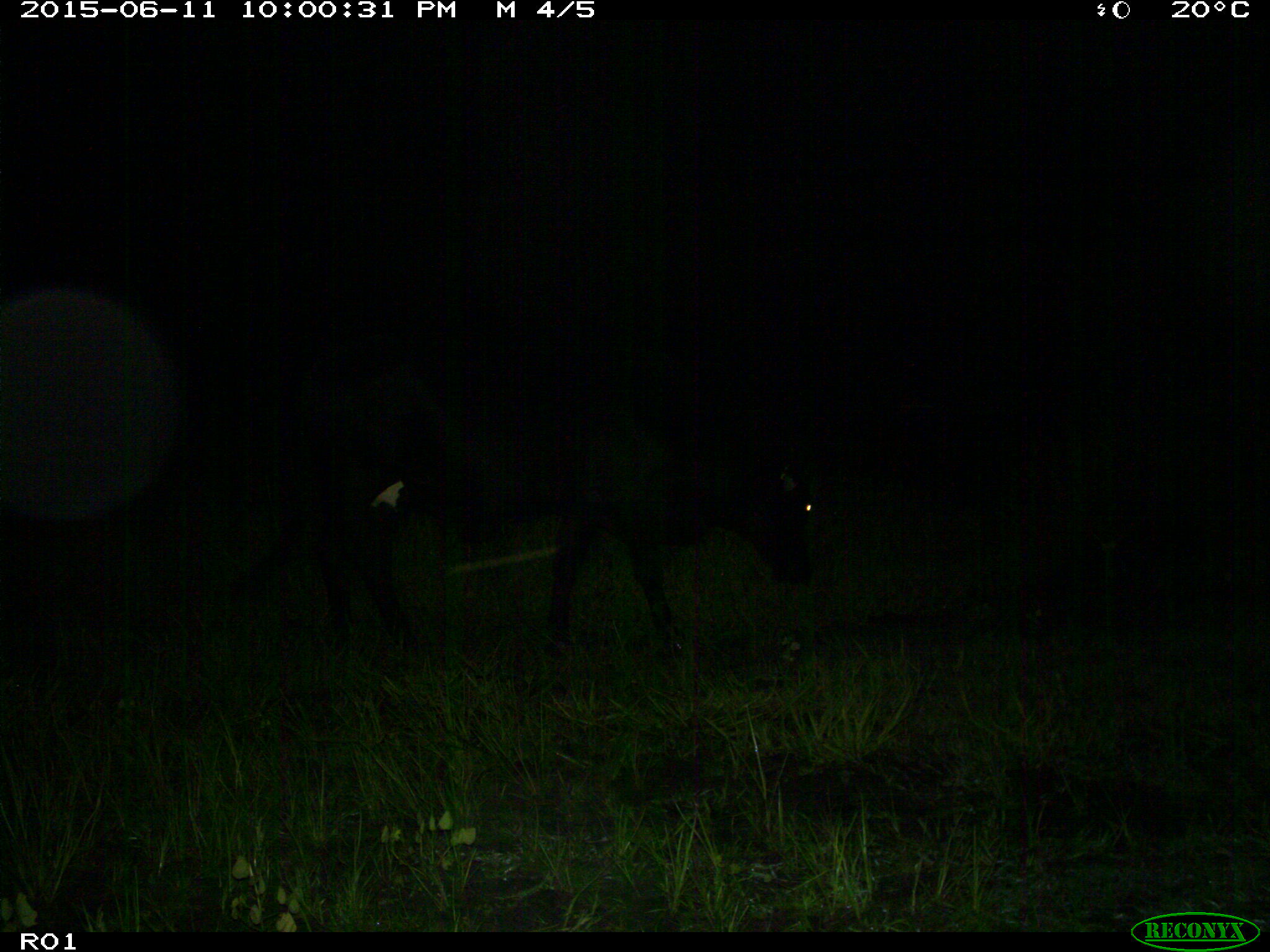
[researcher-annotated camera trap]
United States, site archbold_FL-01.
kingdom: Animalia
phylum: Chordata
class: Mammalia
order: Artiodactyla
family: Bovidae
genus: Bos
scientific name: Bos taurus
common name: domestic cow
Bos taurus (domestic cow).